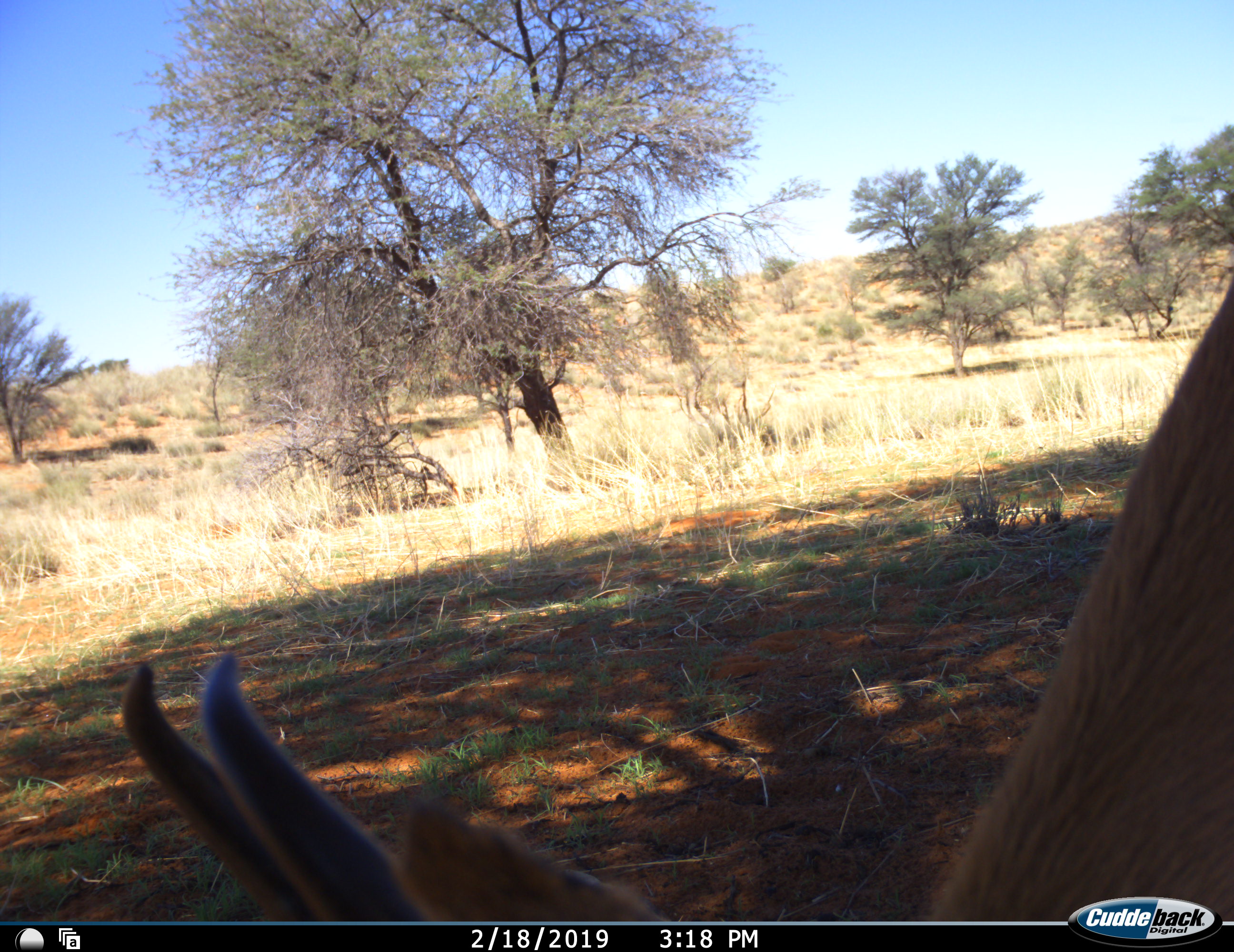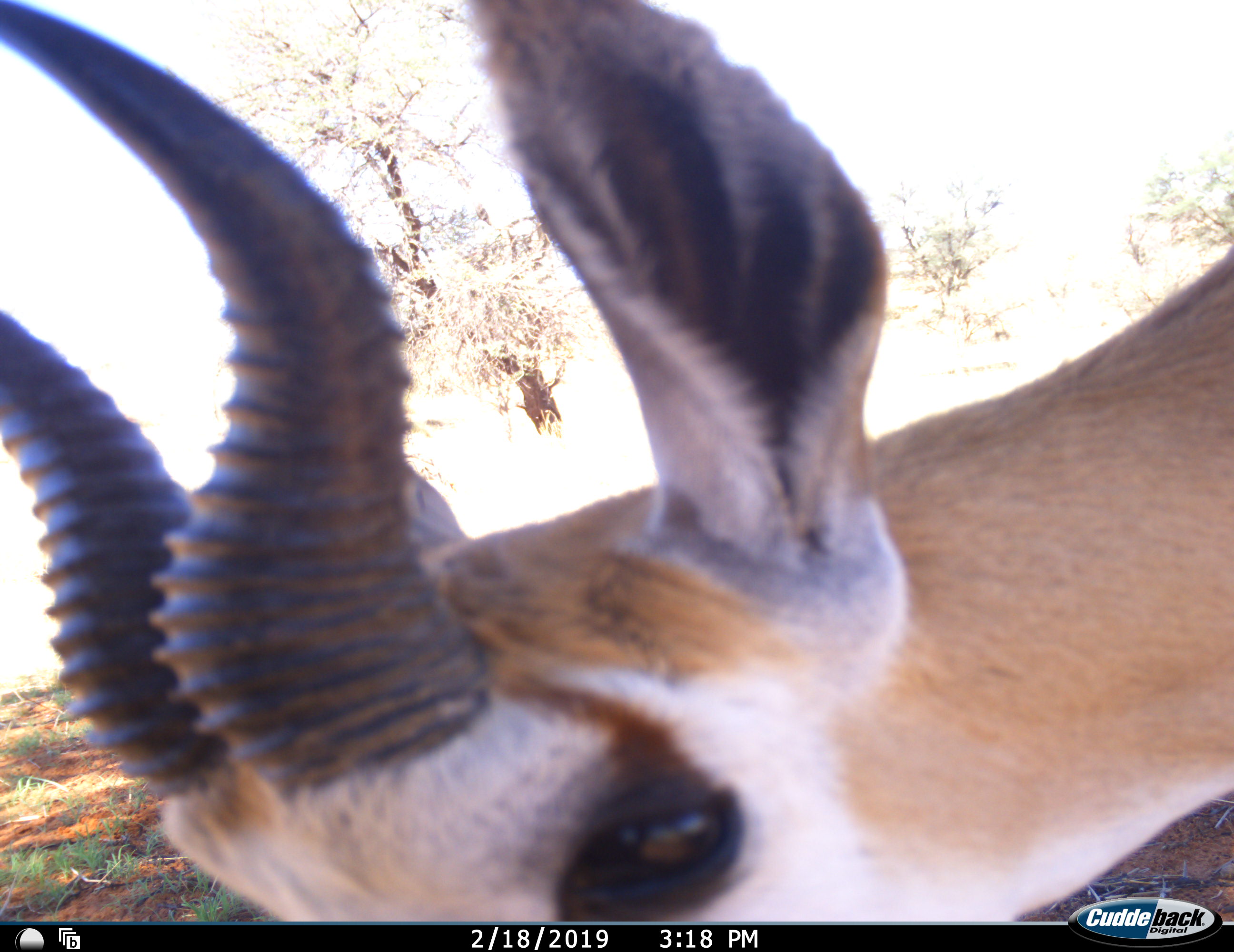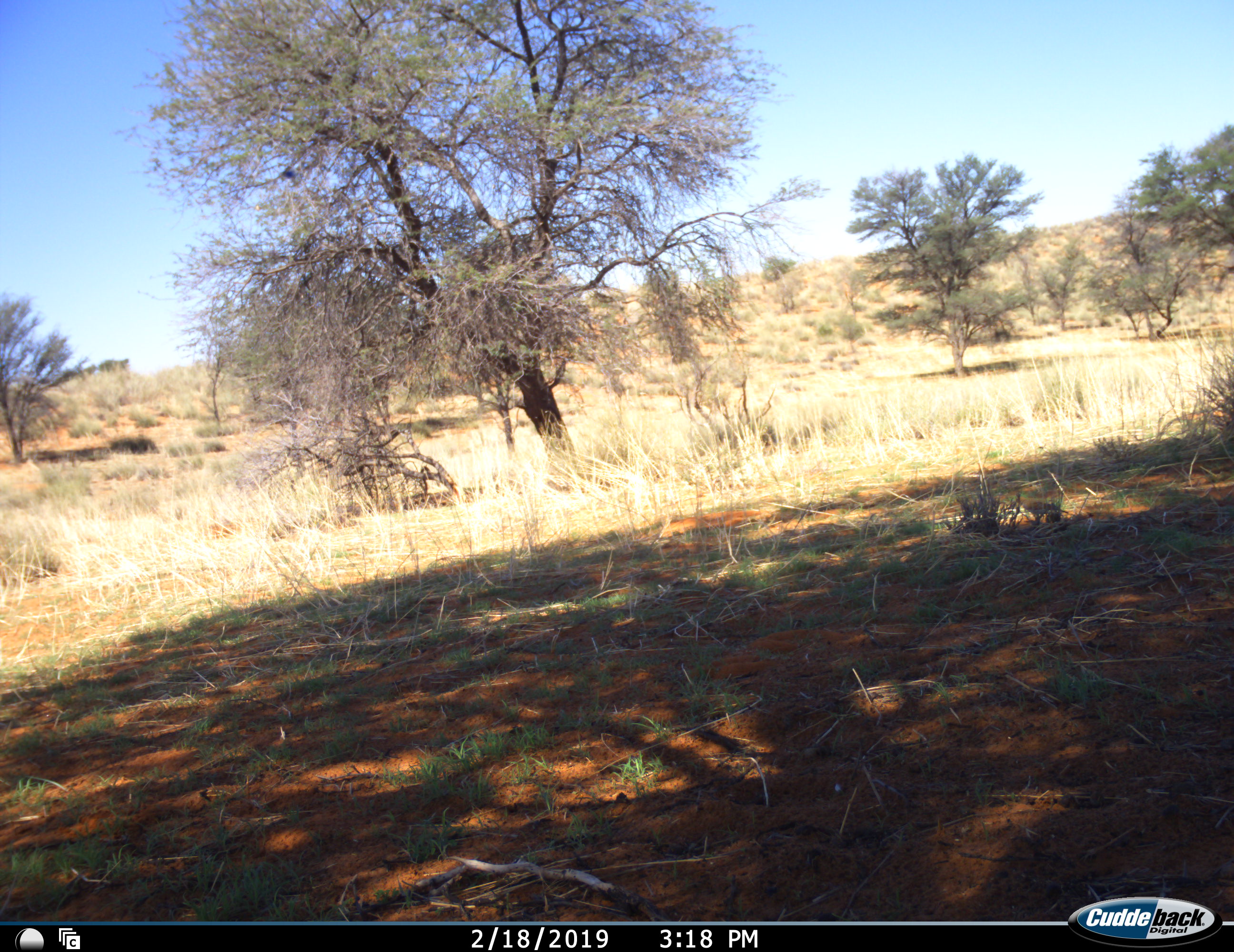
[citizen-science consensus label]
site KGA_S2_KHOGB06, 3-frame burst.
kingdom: Animalia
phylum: Chordata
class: Mammalia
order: Artiodactyla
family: Bovidae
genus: Antidorcas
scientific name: Antidorcas marsupialis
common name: springbok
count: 1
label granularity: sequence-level